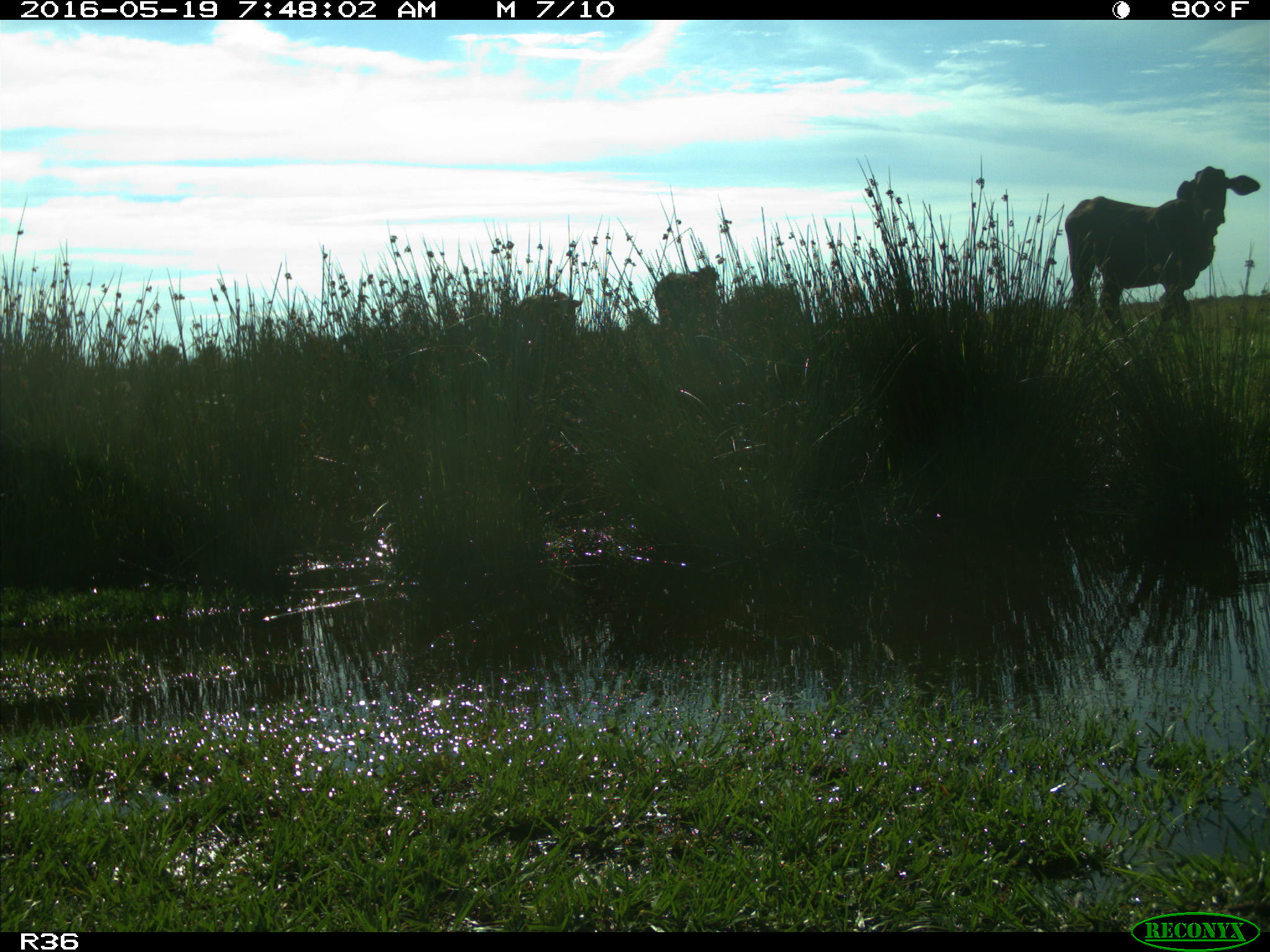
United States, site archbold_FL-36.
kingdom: Animalia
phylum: Chordata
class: Mammalia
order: Artiodactyla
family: Bovidae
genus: Bos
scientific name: Bos taurus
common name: domestic cow